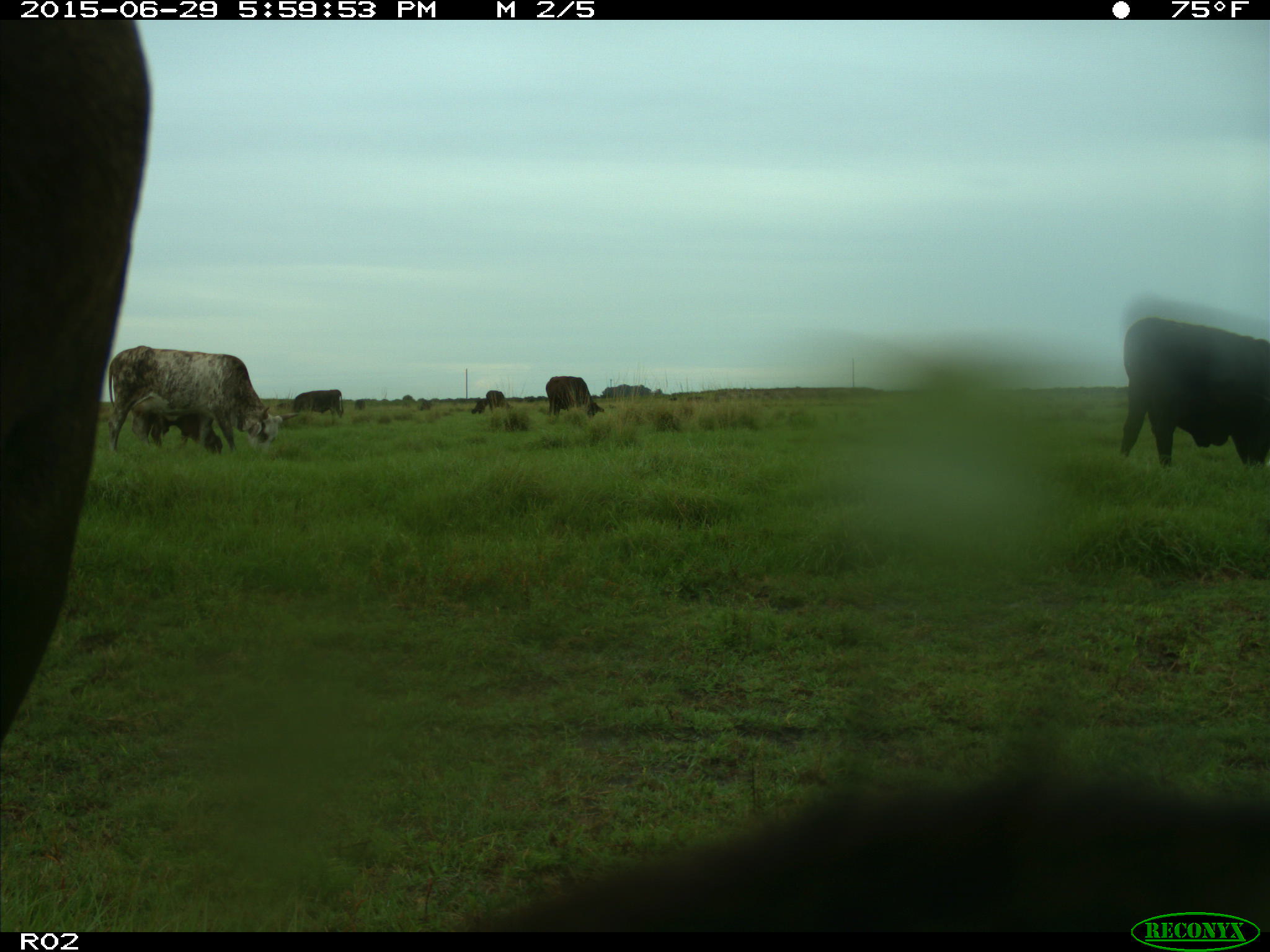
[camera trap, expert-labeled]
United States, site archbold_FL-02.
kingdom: Animalia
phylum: Chordata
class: Mammalia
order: Artiodactyla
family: Bovidae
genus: Bos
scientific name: Bos taurus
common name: domestic cow